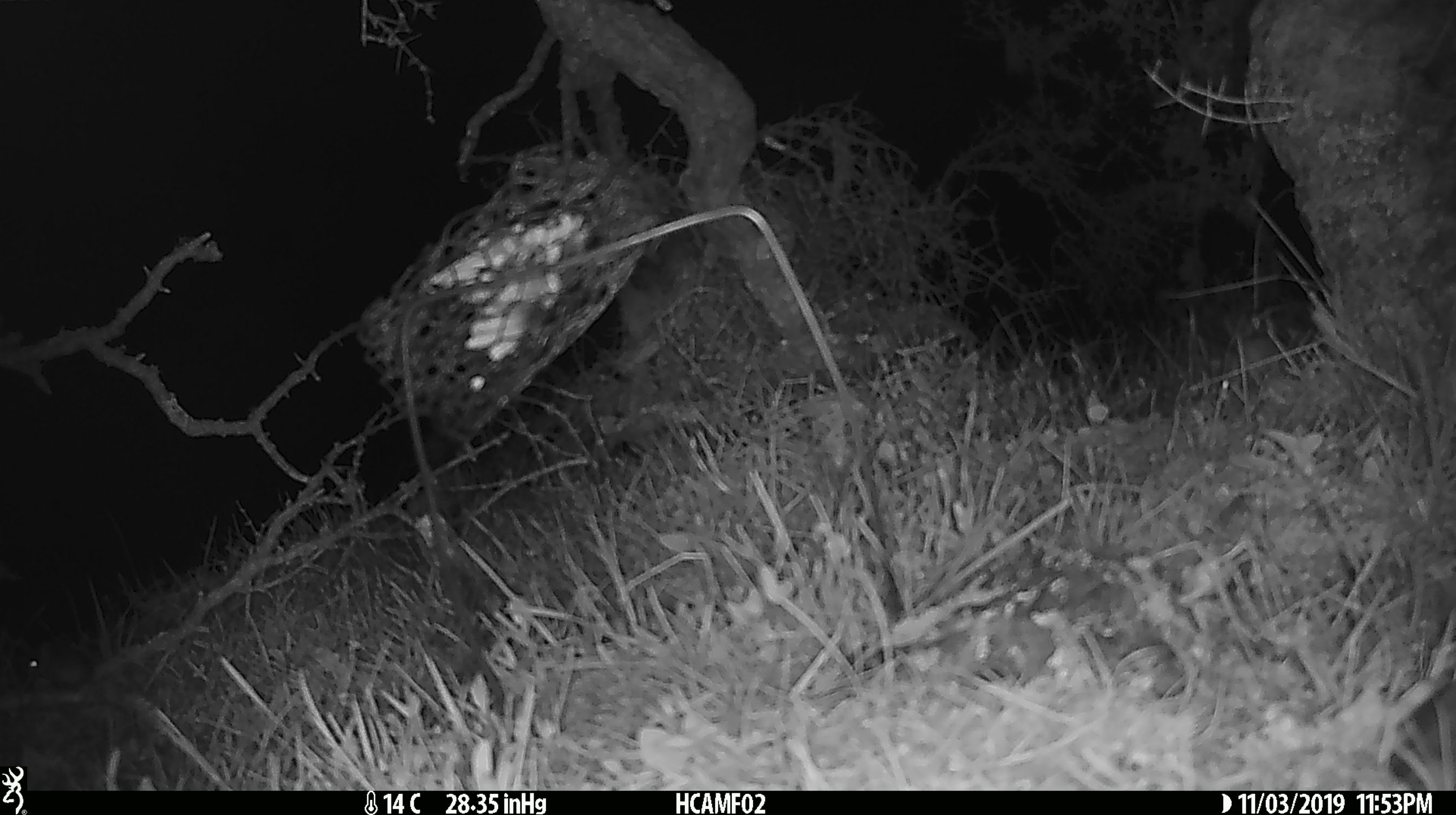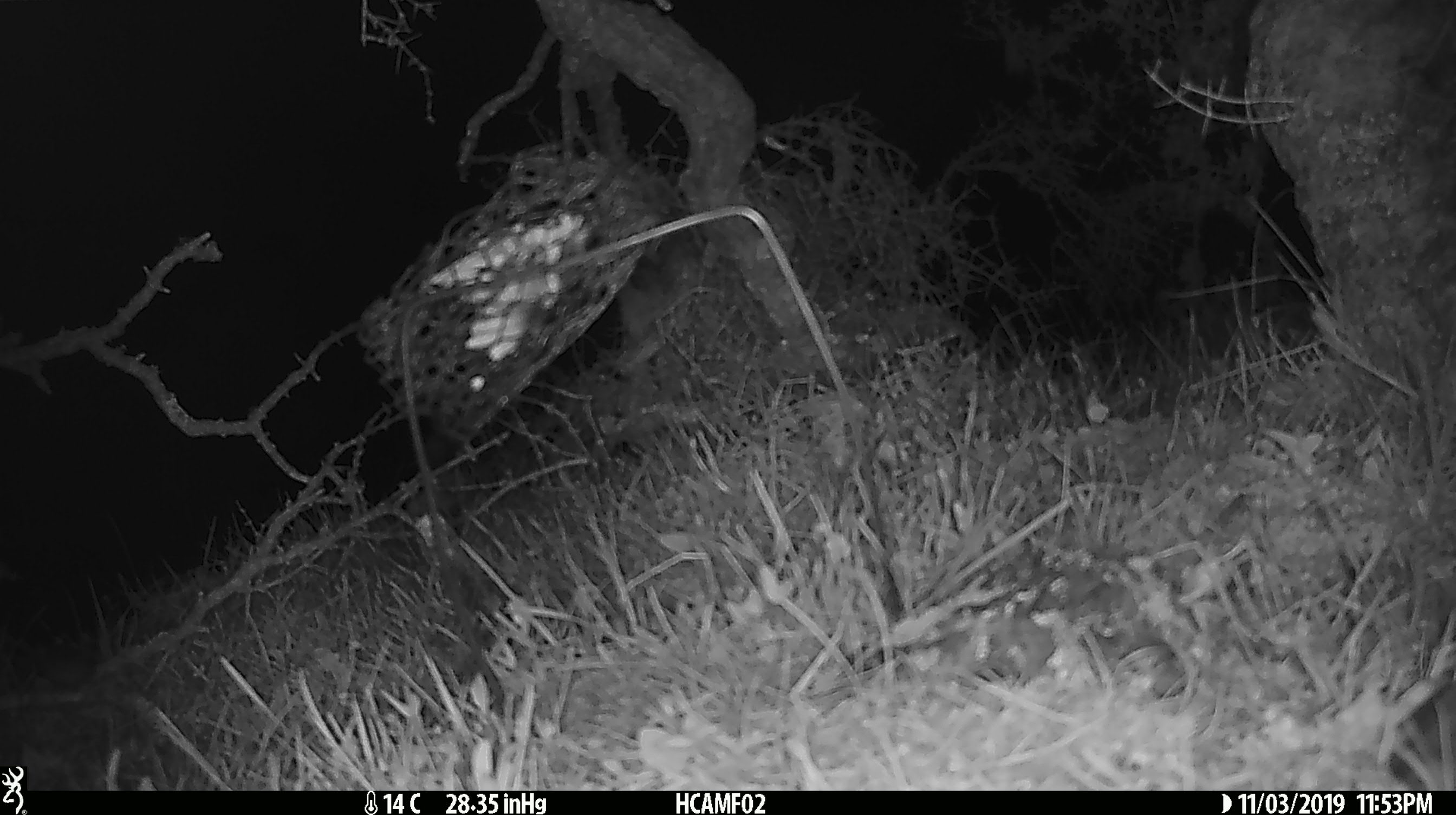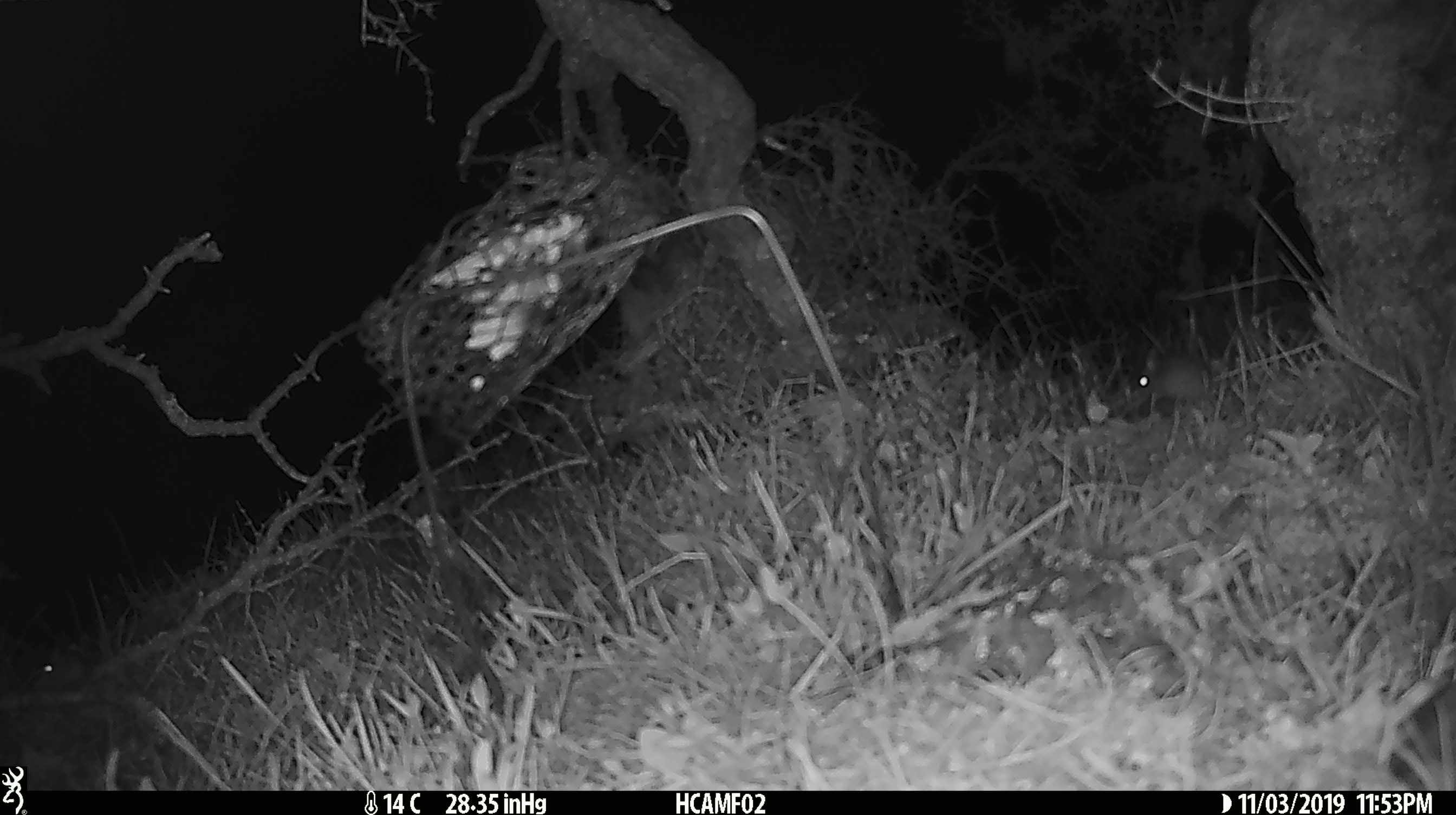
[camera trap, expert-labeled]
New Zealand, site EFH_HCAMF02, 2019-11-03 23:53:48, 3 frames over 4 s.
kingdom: Animalia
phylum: Chordata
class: Mammalia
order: Rodentia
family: Muridae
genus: Mus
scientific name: Mus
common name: mouse